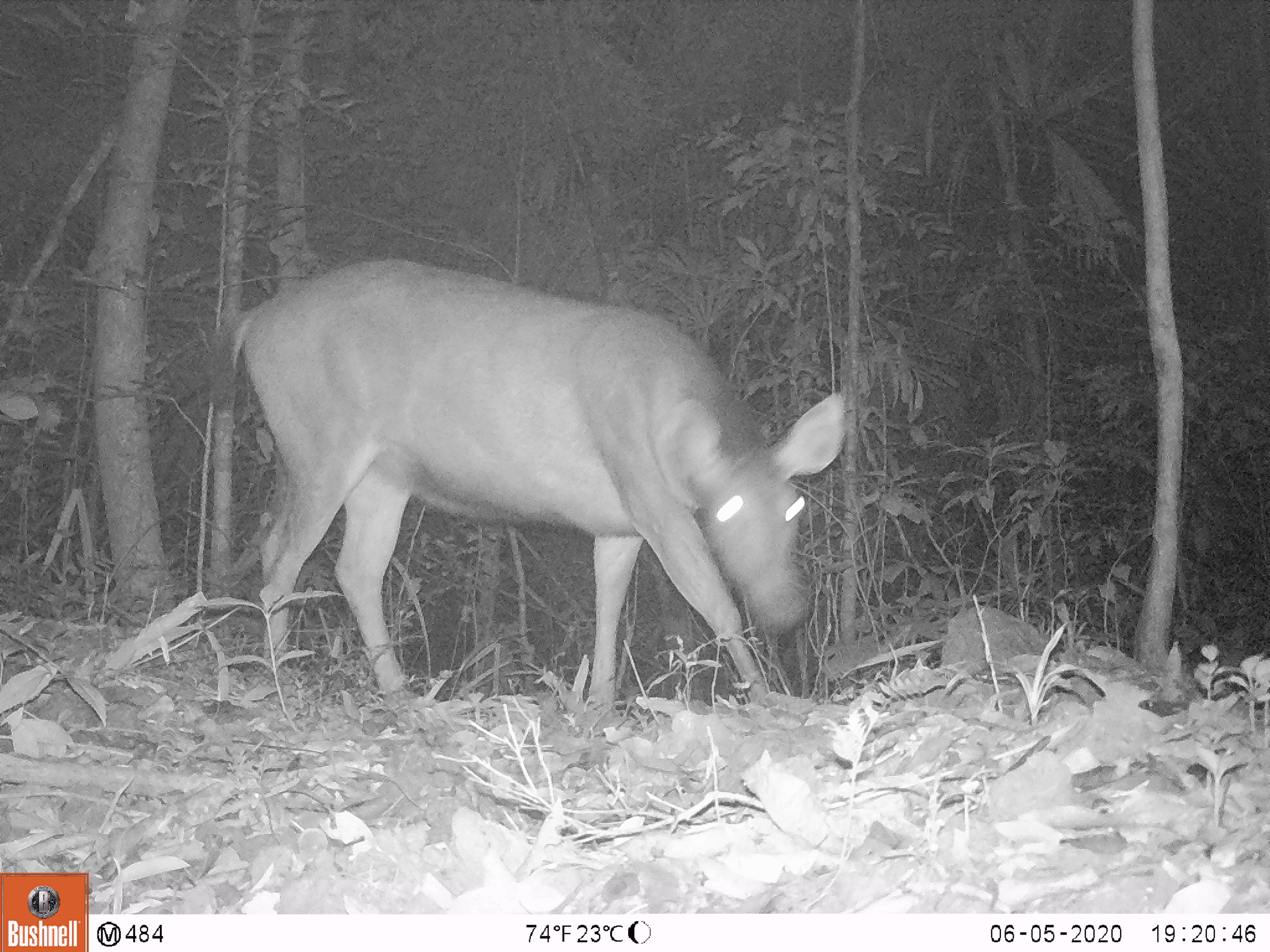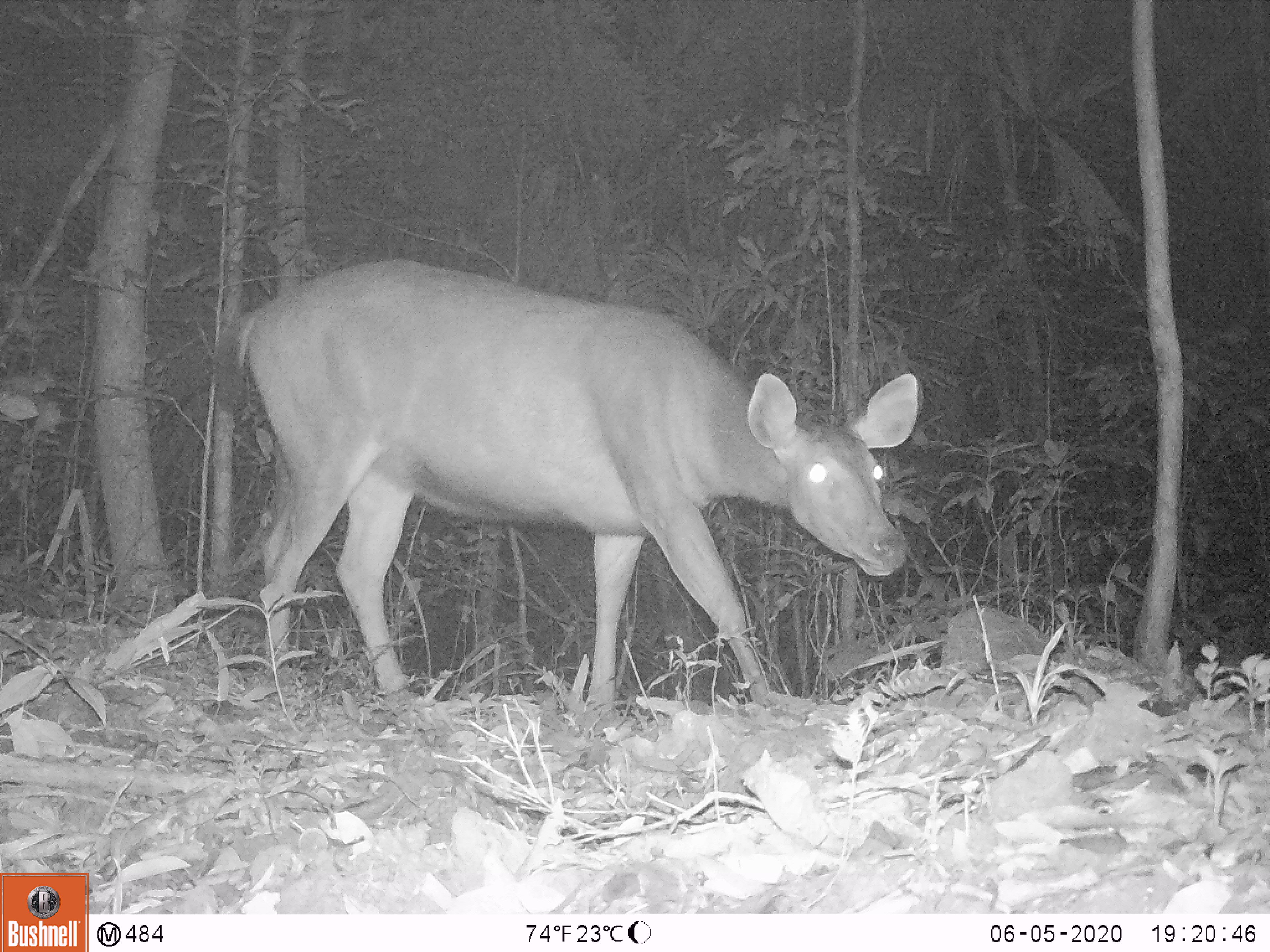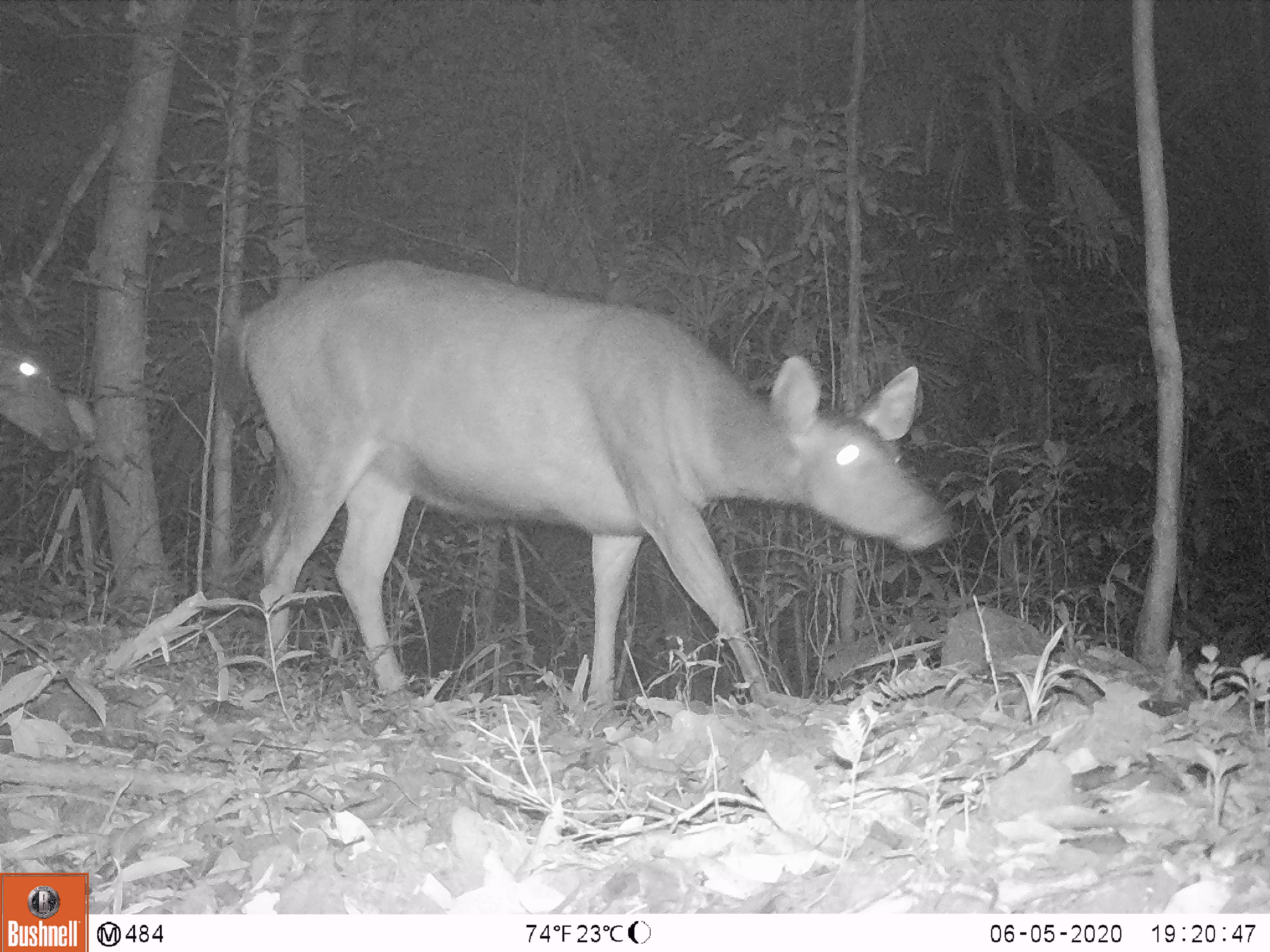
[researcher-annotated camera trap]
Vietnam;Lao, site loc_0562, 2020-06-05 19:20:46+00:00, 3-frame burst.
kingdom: Animalia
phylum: Chordata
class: Mammalia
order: Artiodactyla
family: Cervidae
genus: Rusa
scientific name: Rusa unicolor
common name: sambar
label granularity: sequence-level